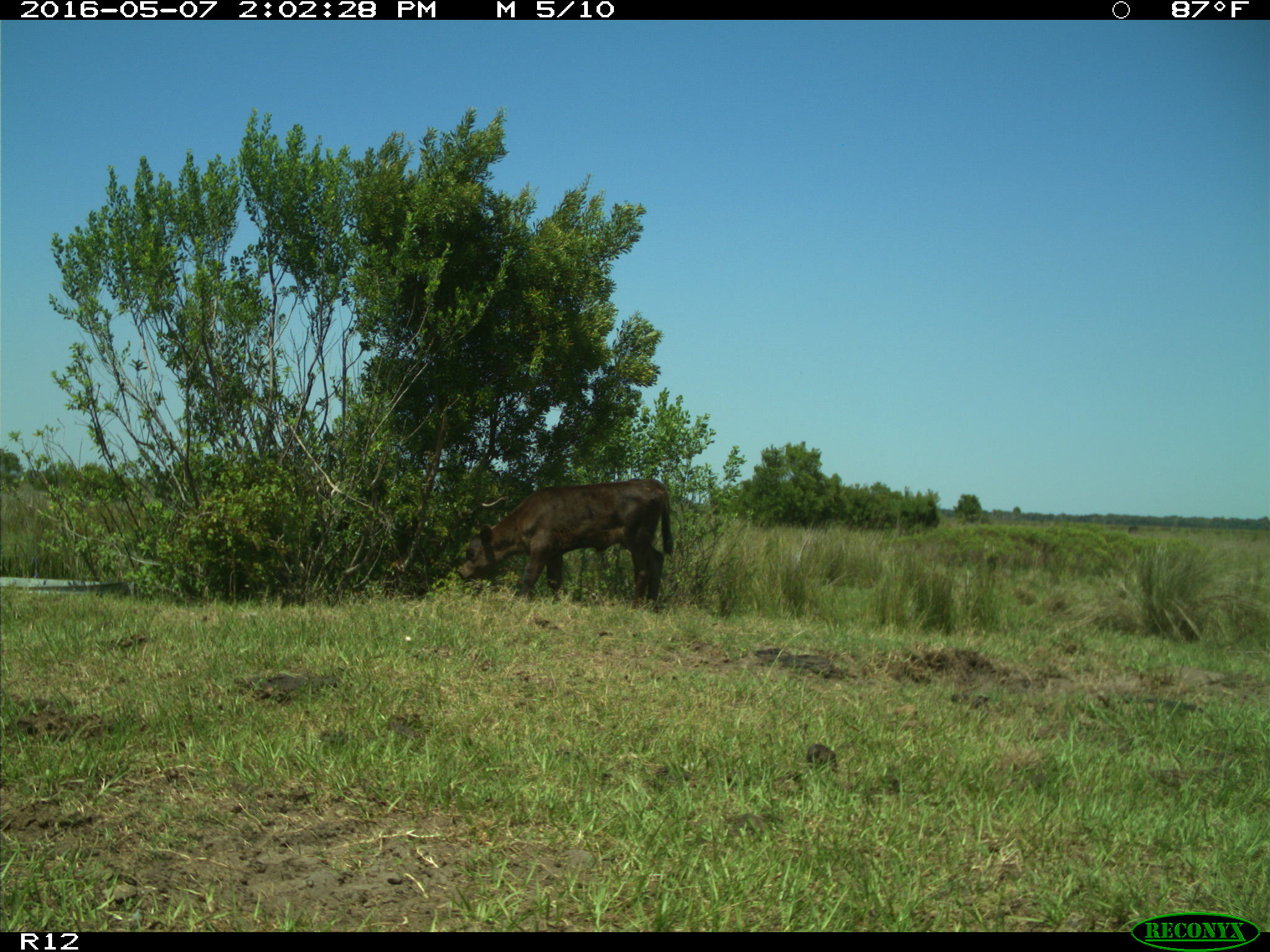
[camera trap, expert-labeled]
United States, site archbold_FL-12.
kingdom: Animalia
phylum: Chordata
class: Mammalia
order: Artiodactyla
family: Bovidae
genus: Bos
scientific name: Bos taurus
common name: domestic cow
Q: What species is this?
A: Bos taurus (domestic cow).